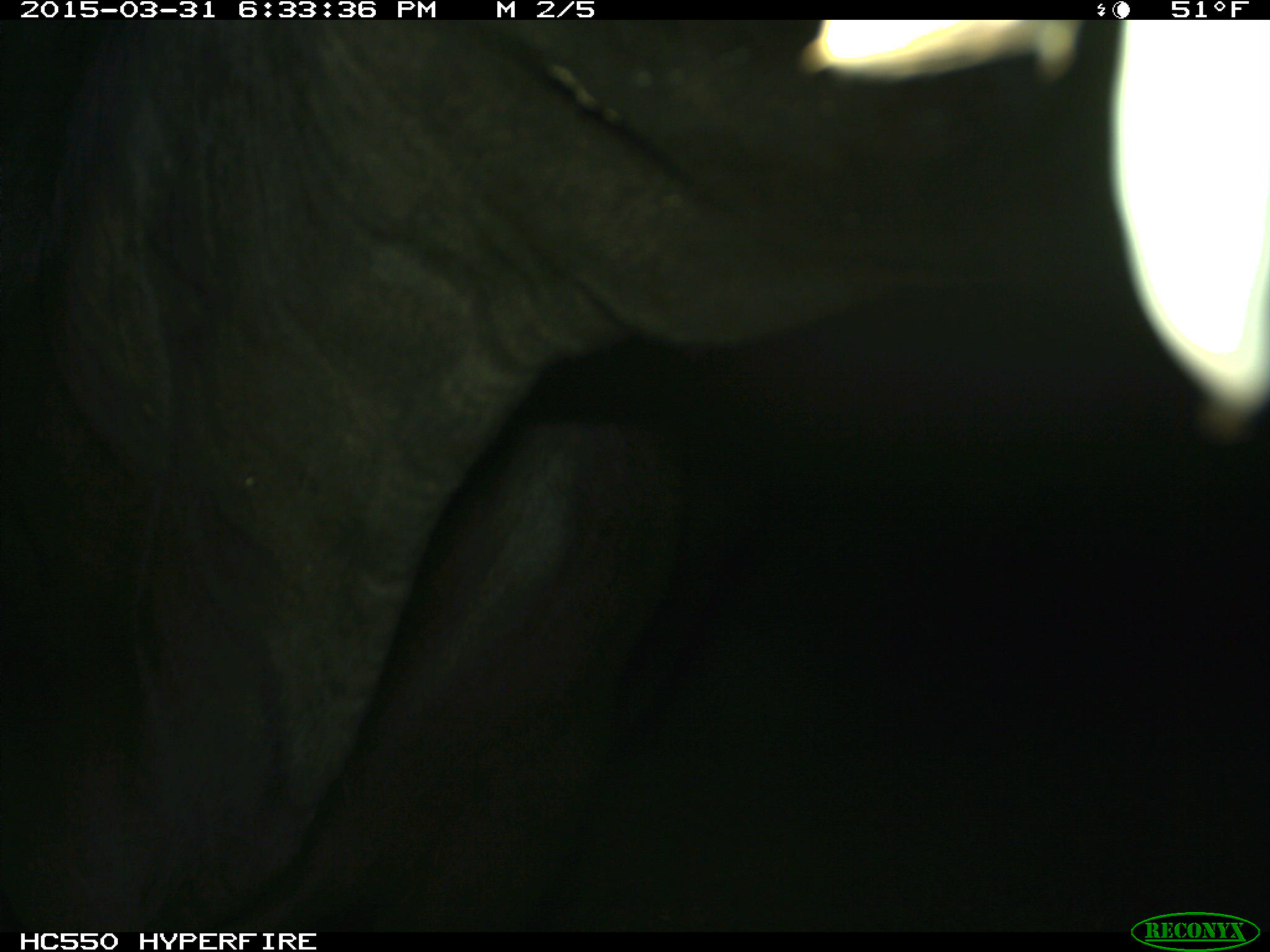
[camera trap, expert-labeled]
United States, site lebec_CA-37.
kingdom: Animalia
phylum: Chordata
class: Mammalia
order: Artiodactyla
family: Bovidae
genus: Bos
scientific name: Bos taurus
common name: domestic cow